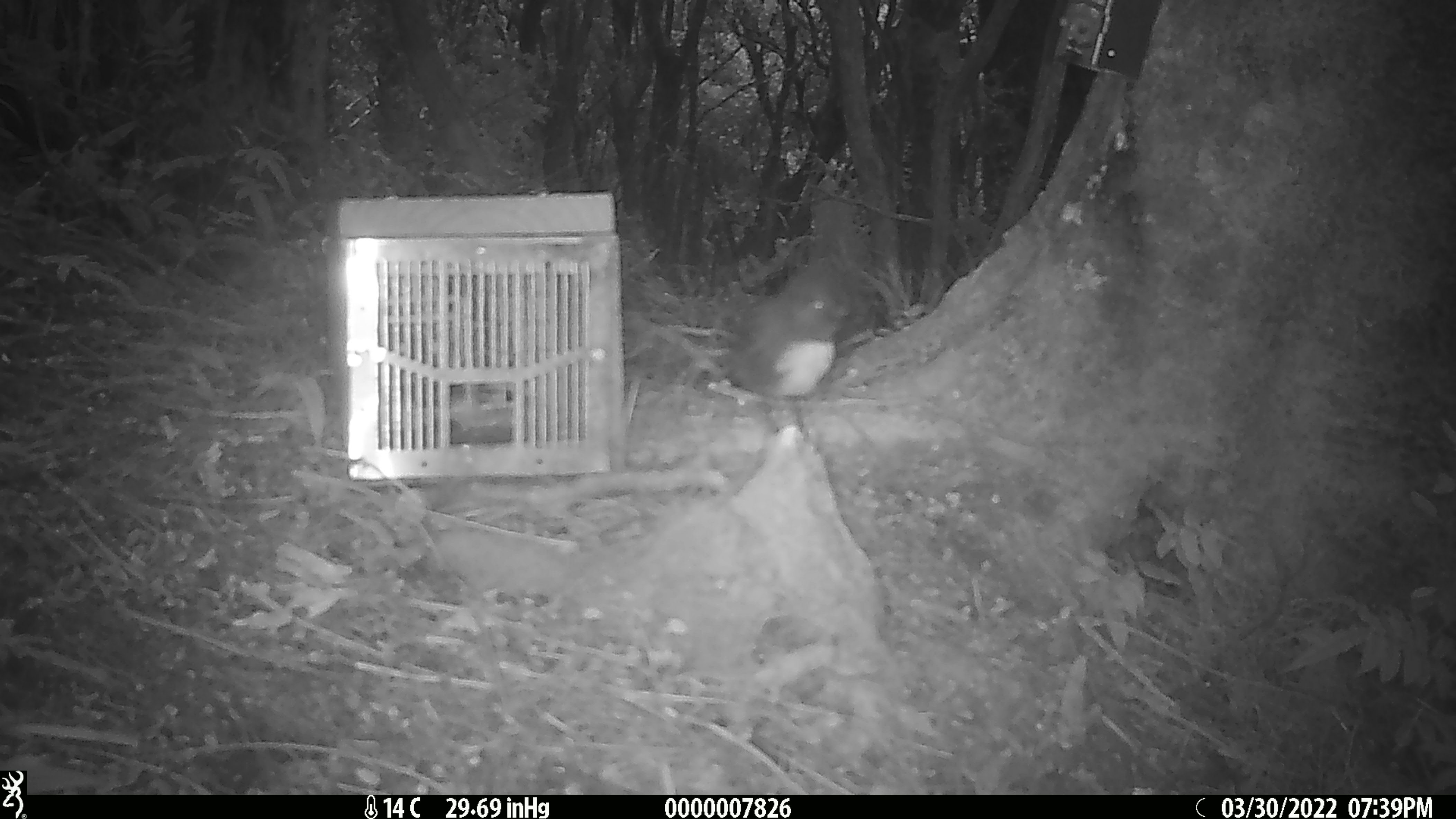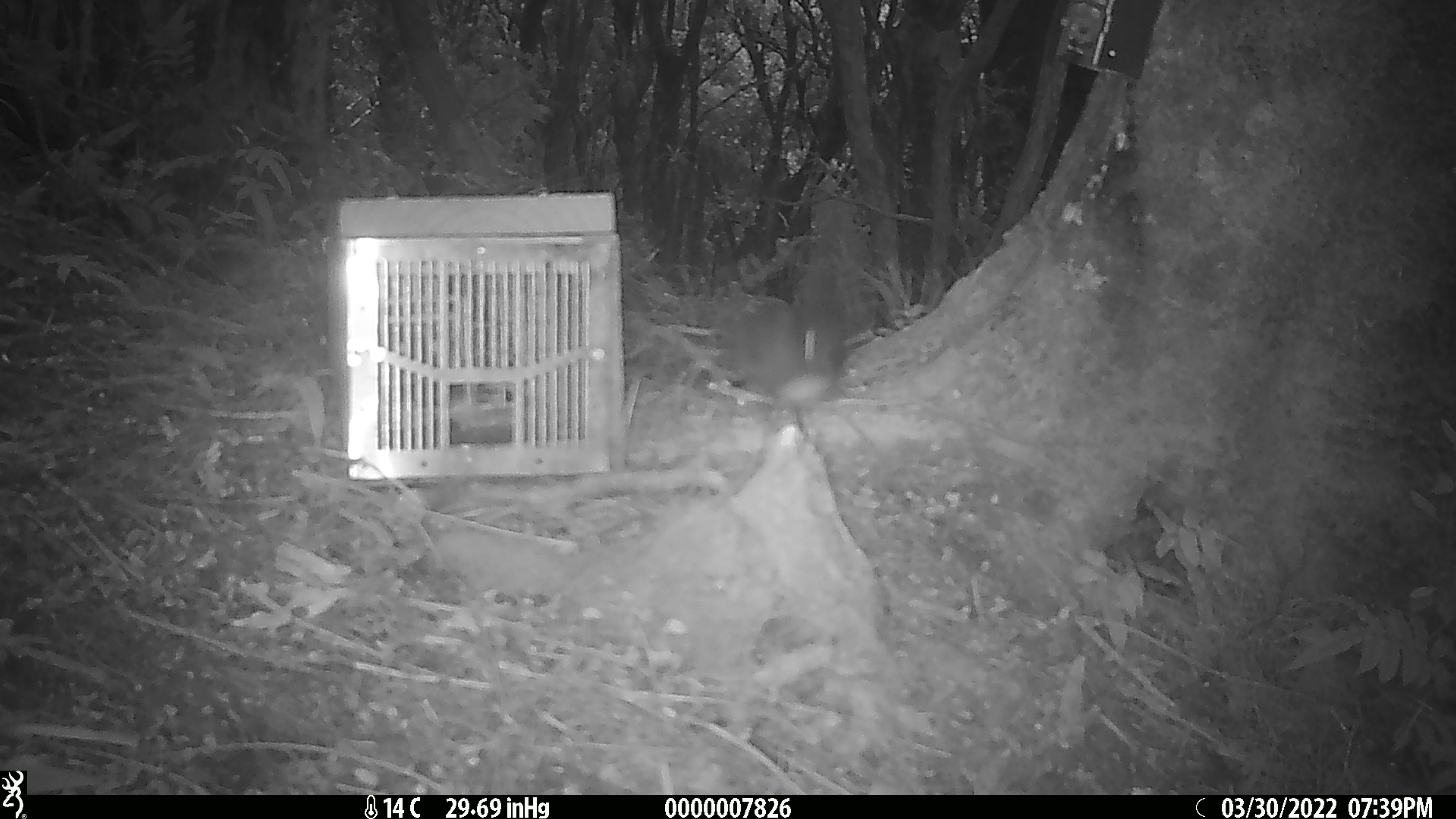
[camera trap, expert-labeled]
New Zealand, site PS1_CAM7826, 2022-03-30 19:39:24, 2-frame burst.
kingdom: Animalia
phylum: Chordata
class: Aves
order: Passeriformes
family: Petroicidae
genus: Petroica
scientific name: Petroica australis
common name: new zealand robin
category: robin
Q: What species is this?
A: Robin (new zealand robin) (Petroica australis).